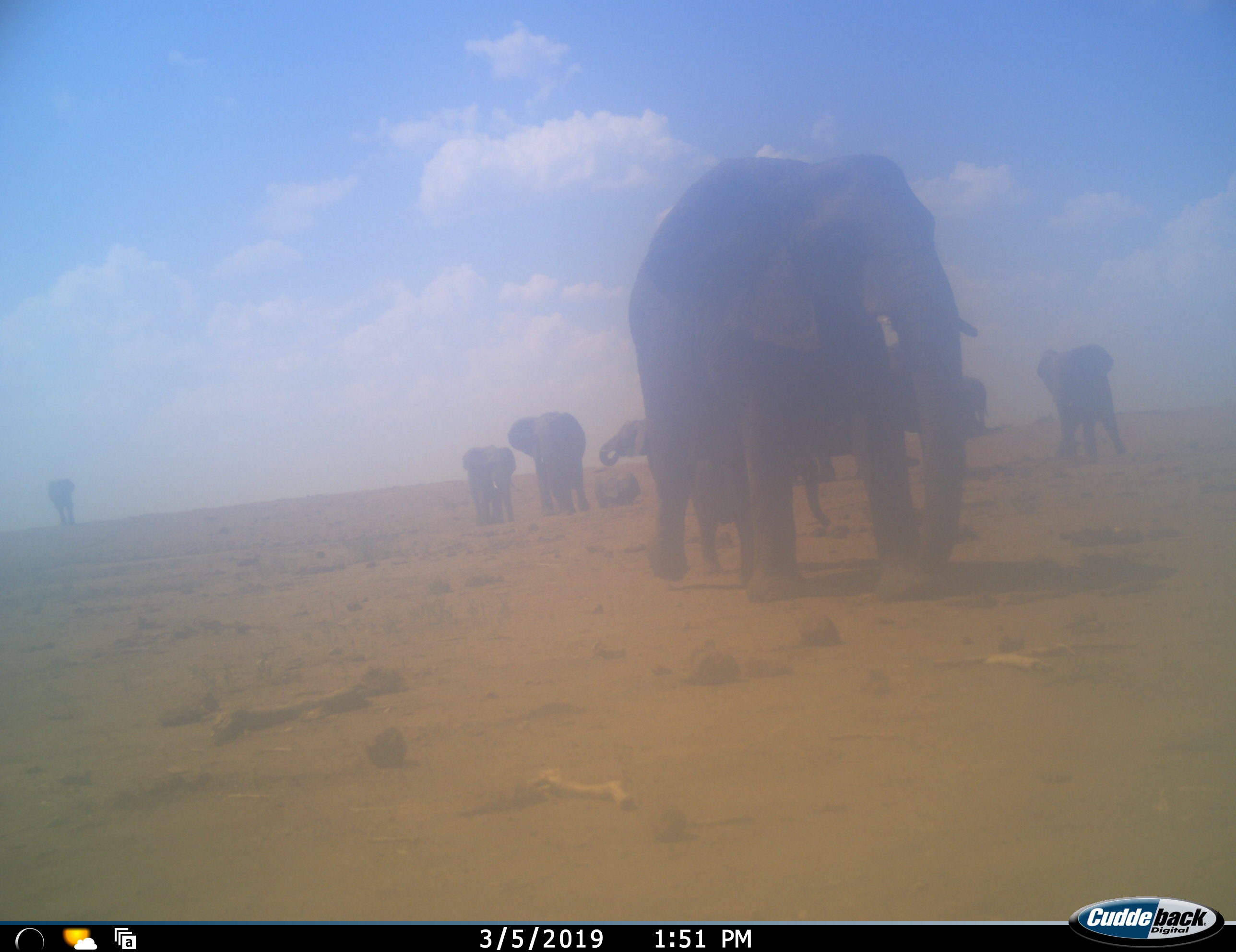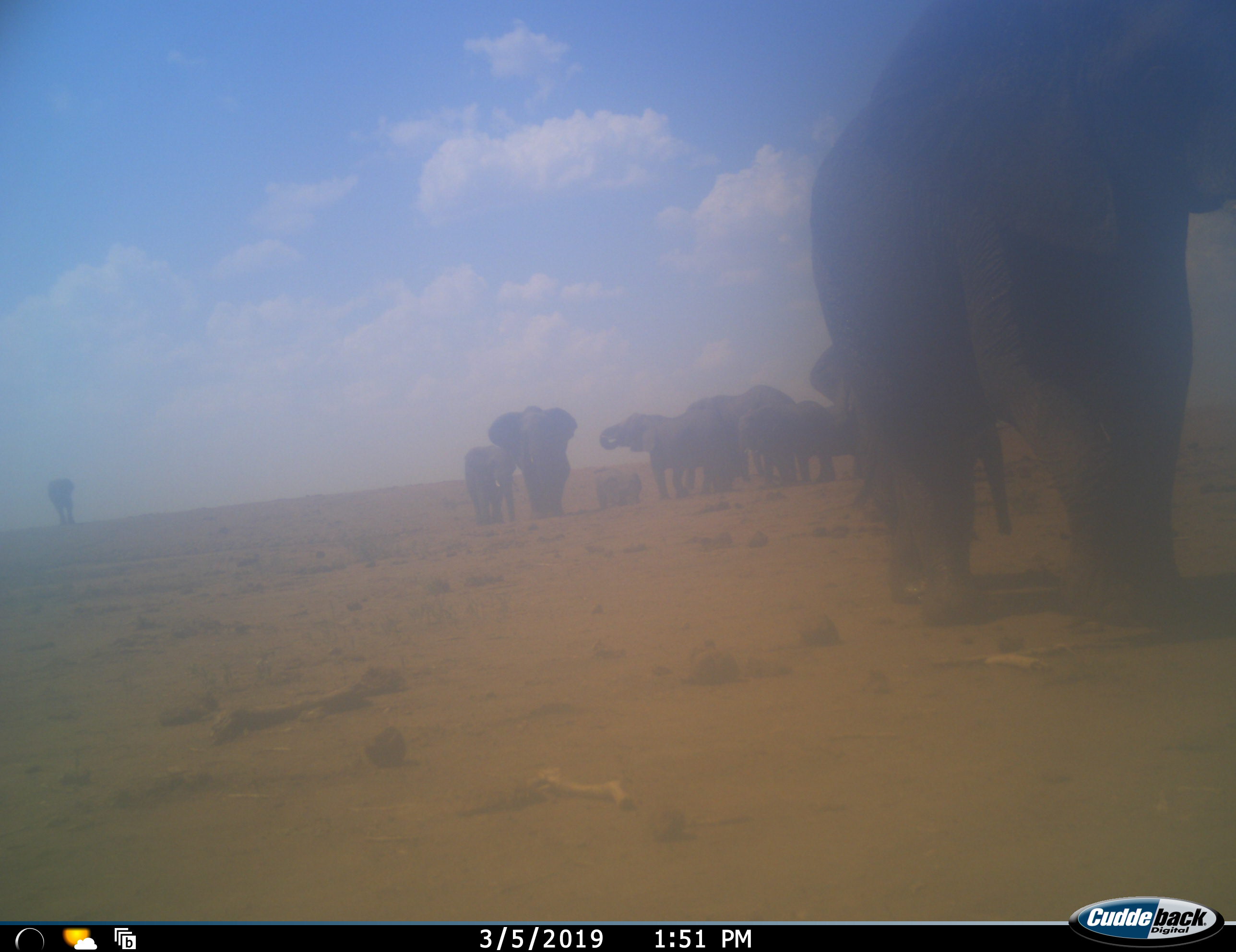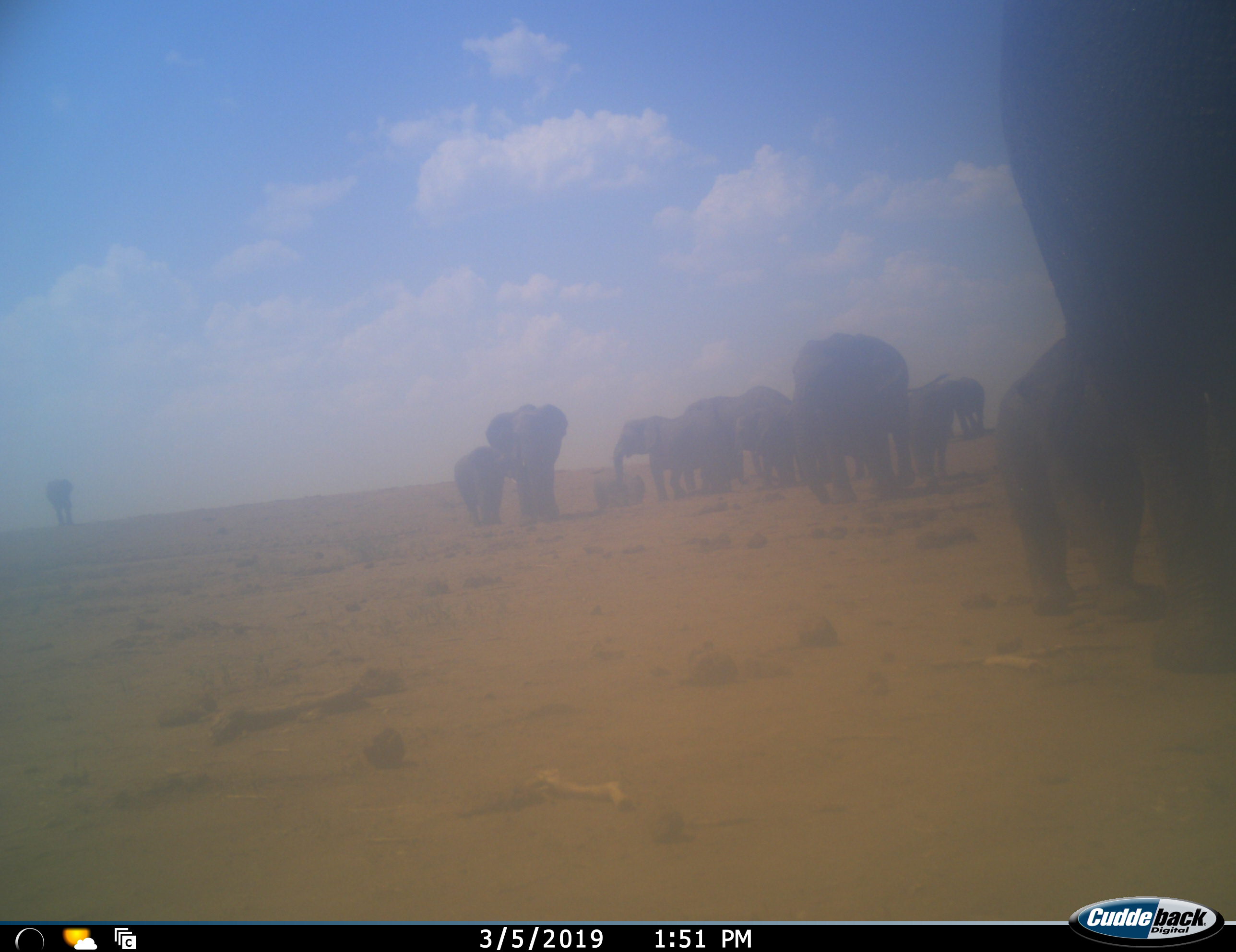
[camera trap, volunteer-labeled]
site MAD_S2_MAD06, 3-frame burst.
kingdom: Animalia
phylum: Chordata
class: Mammalia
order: Proboscidea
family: Elephantidae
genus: Loxodonta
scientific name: Loxodonta africana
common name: african bush elephant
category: elephant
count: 11-50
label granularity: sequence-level